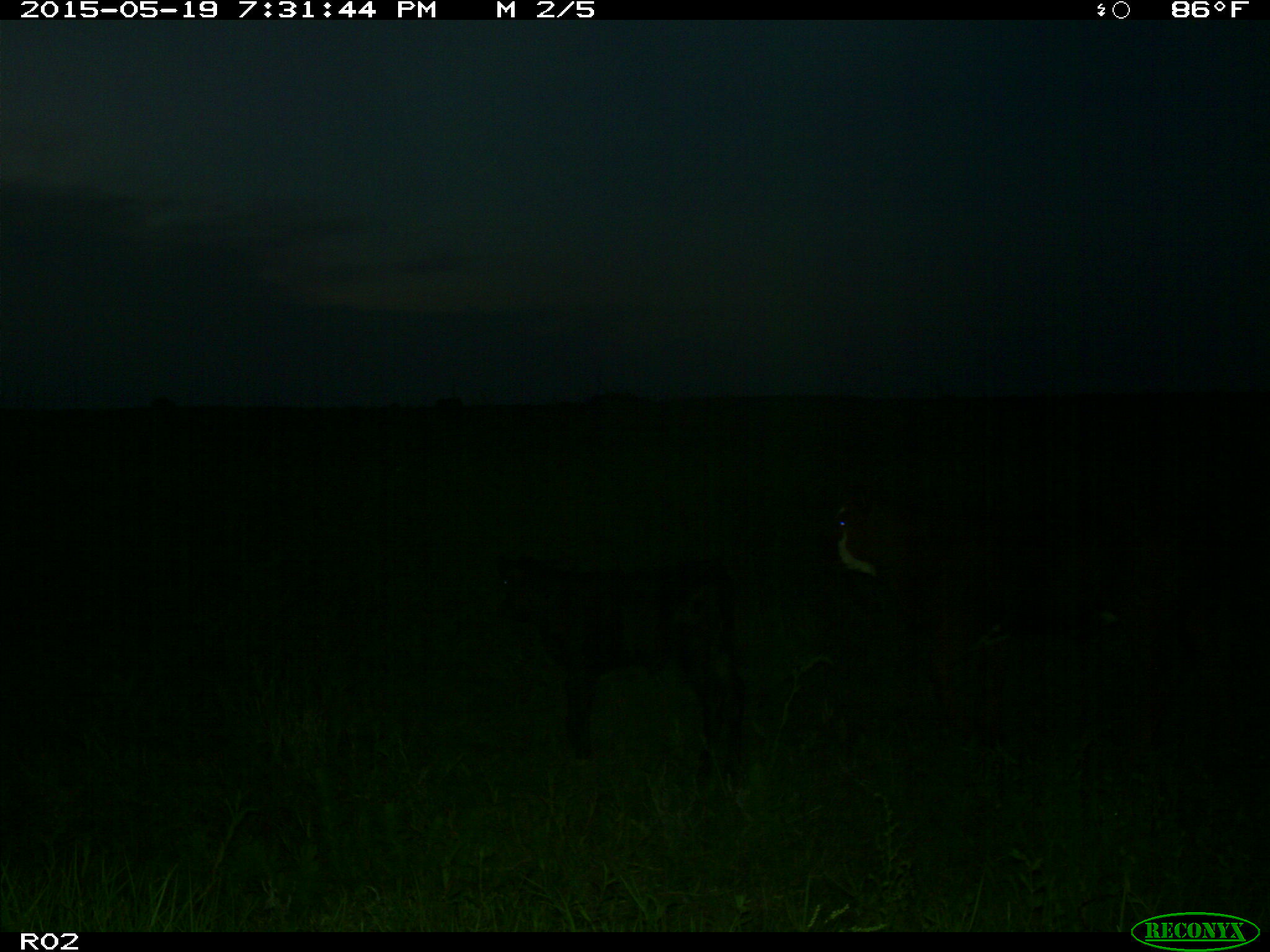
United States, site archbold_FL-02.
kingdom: Animalia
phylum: Chordata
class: Mammalia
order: Artiodactyla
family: Bovidae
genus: Bos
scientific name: Bos taurus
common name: domestic cow